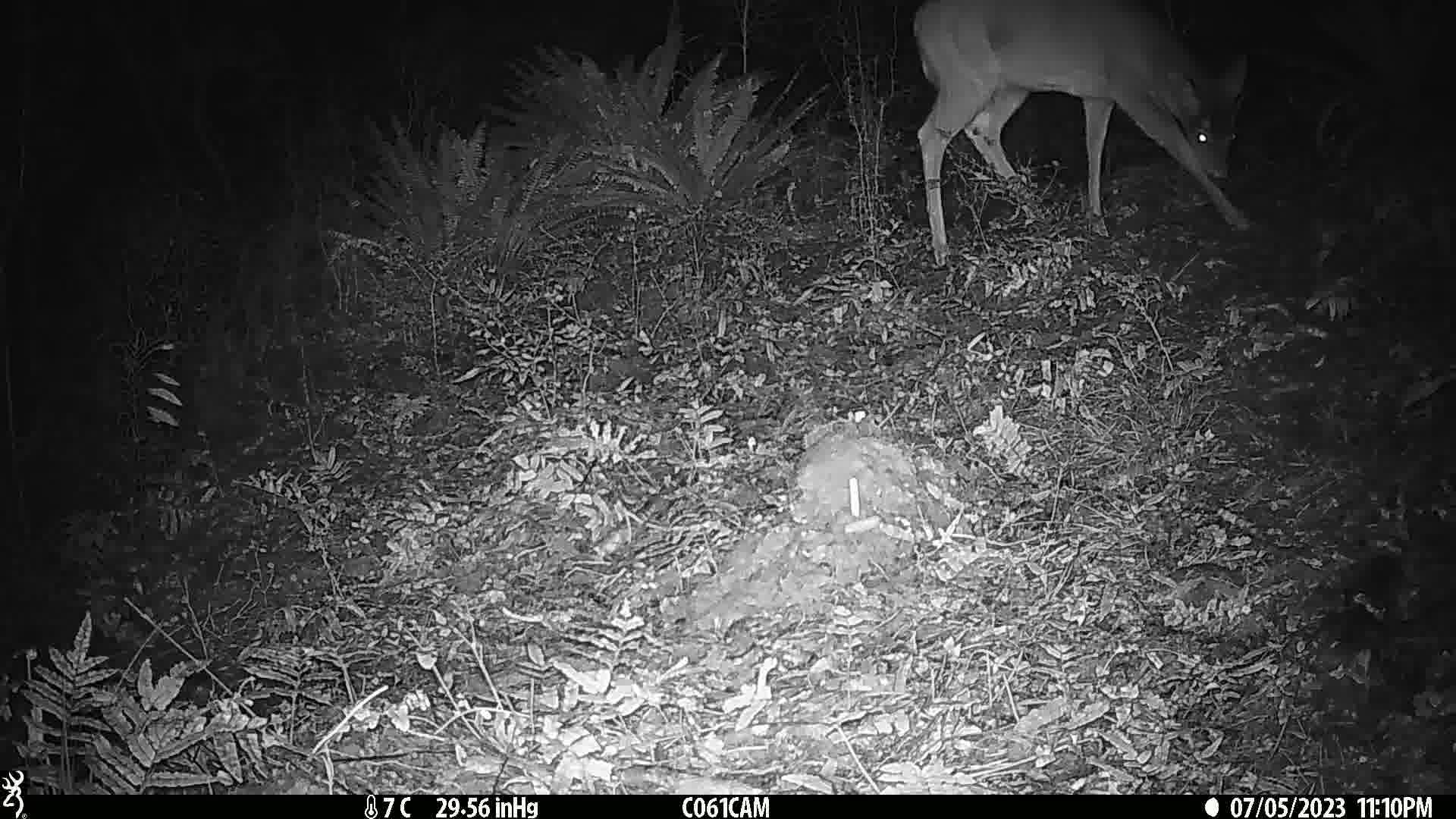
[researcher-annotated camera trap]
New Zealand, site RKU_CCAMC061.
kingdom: Animalia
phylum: Chordata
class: Mammalia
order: Artiodactyla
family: Cervidae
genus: Odocoileus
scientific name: Odocoileus virginianus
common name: white-tailed deer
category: white tailed deer